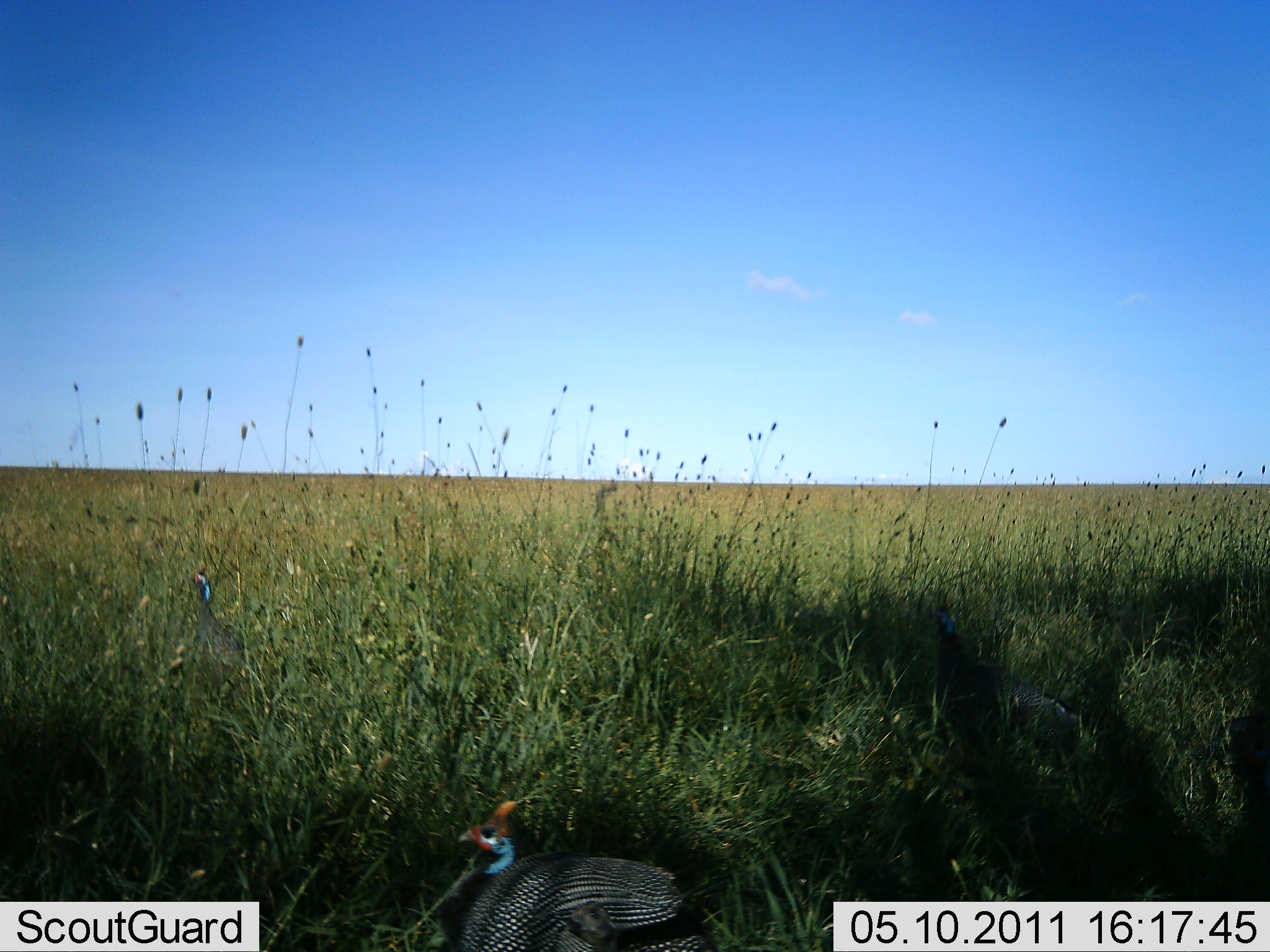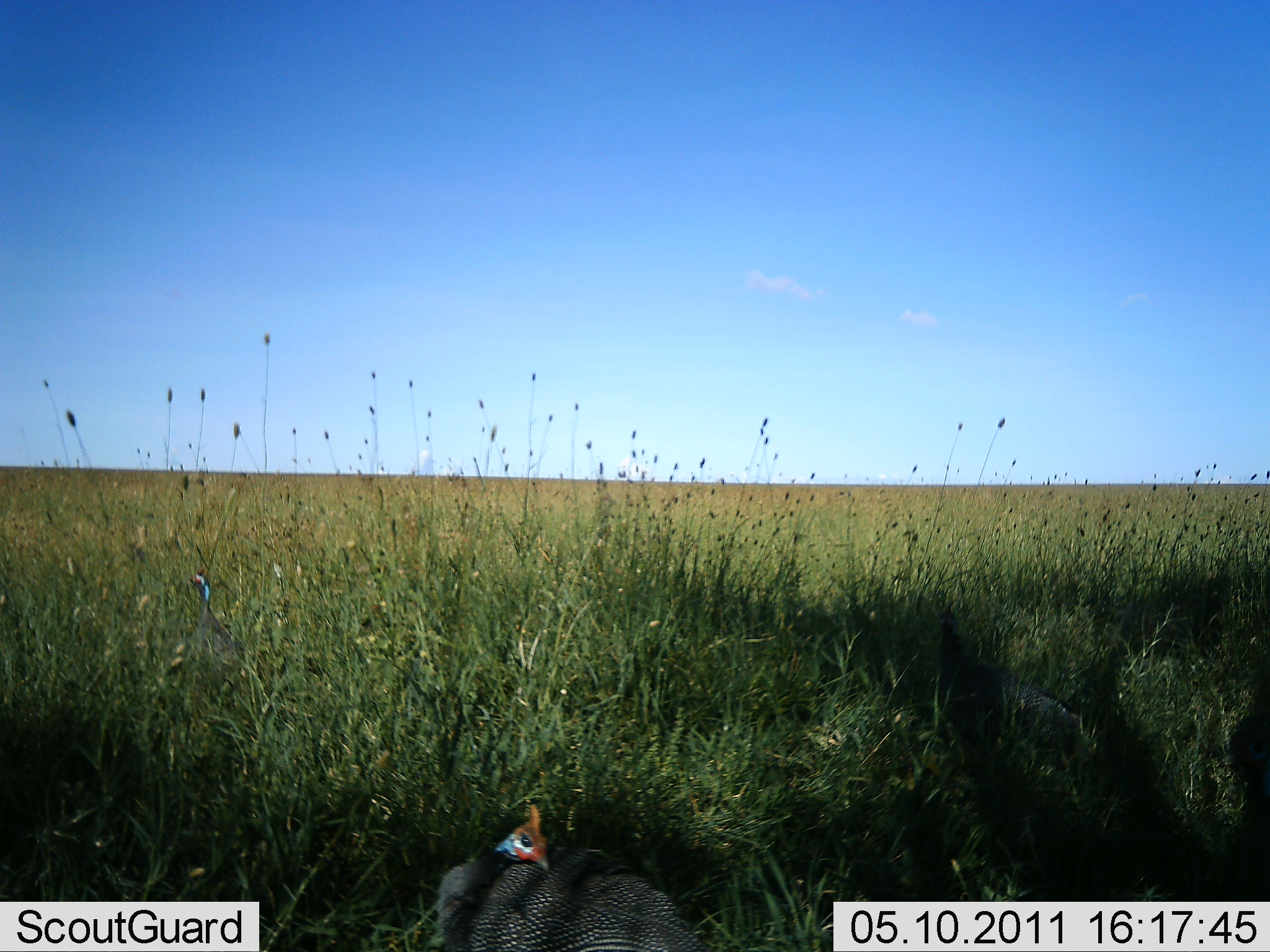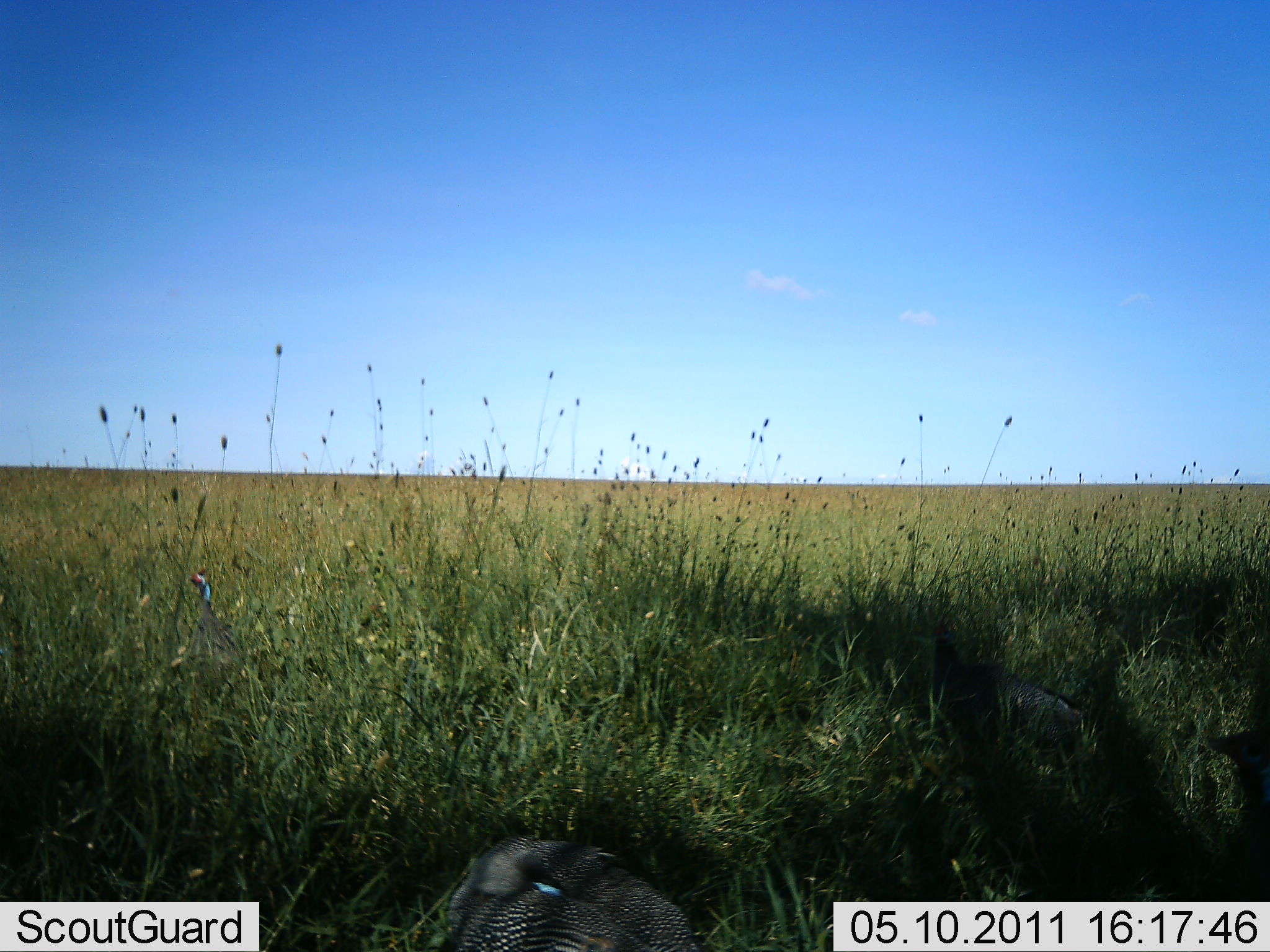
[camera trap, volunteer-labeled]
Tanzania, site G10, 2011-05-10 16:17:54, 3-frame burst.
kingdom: Animalia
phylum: Chordata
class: Aves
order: Galliformes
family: Numididae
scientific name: Numididae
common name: guinea fowl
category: guineafowl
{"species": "guineafowl (guinea fowl) (Numididae)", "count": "3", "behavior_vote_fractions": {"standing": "70%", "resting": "10%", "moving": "30%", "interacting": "0%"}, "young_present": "0%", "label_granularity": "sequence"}